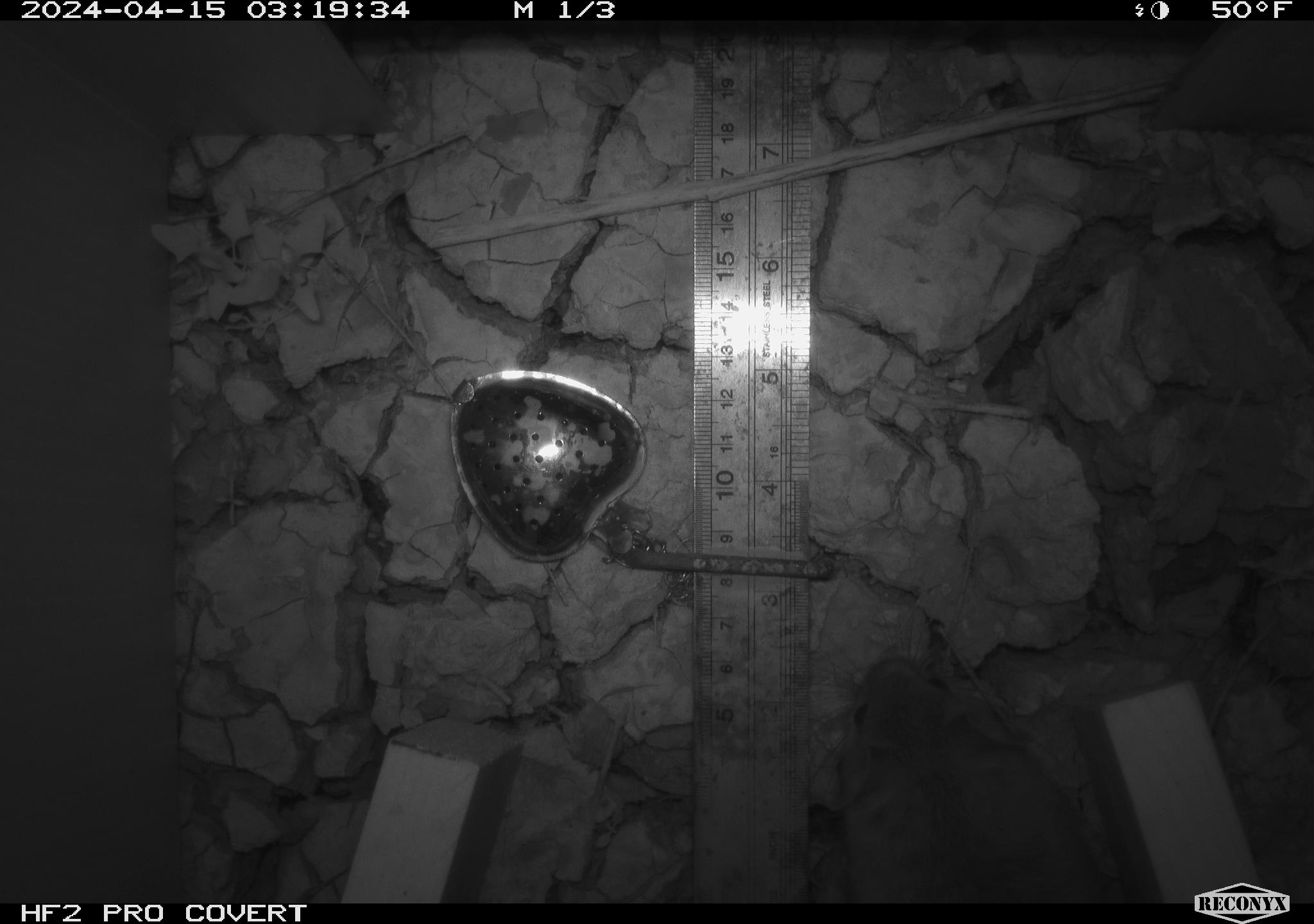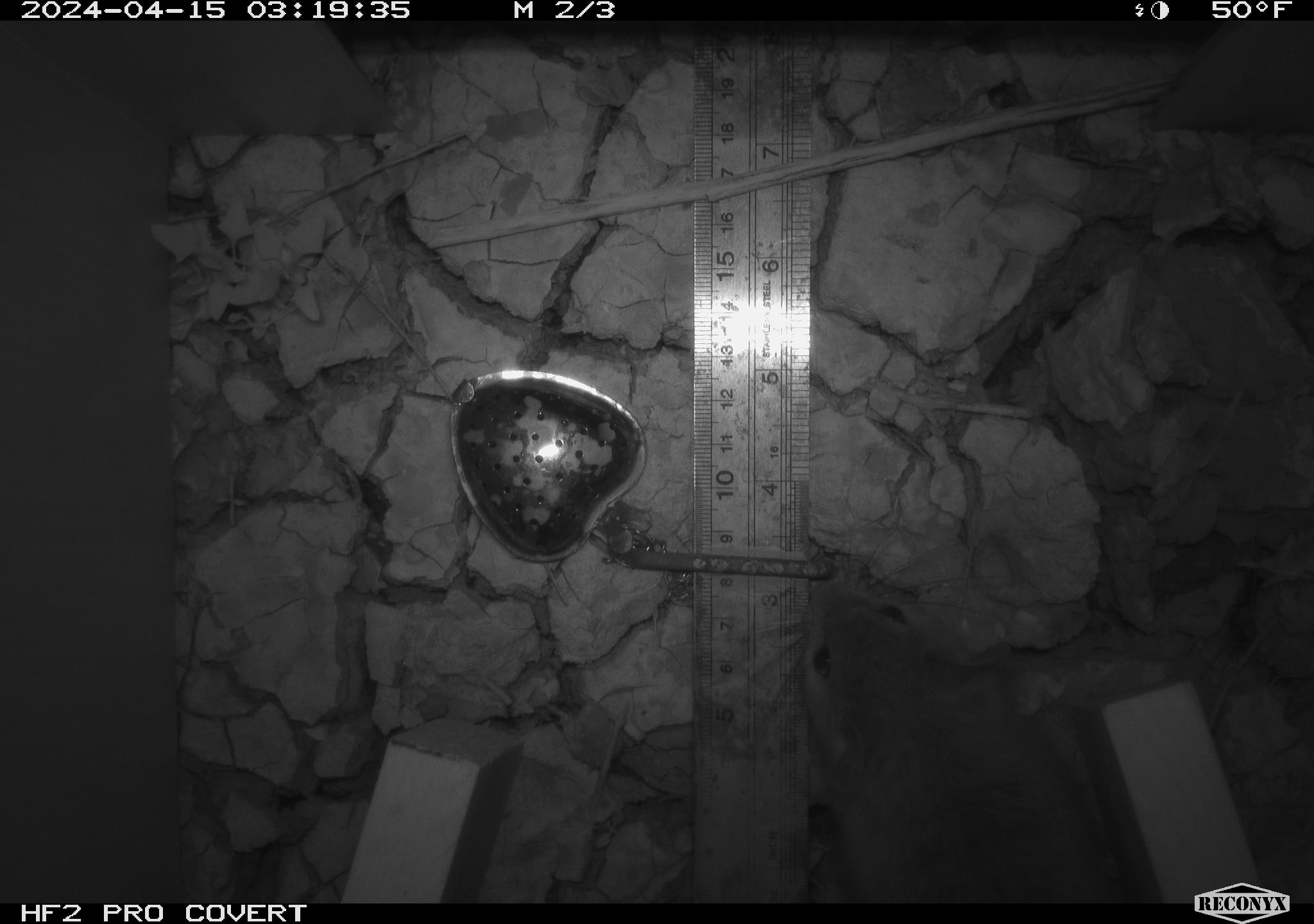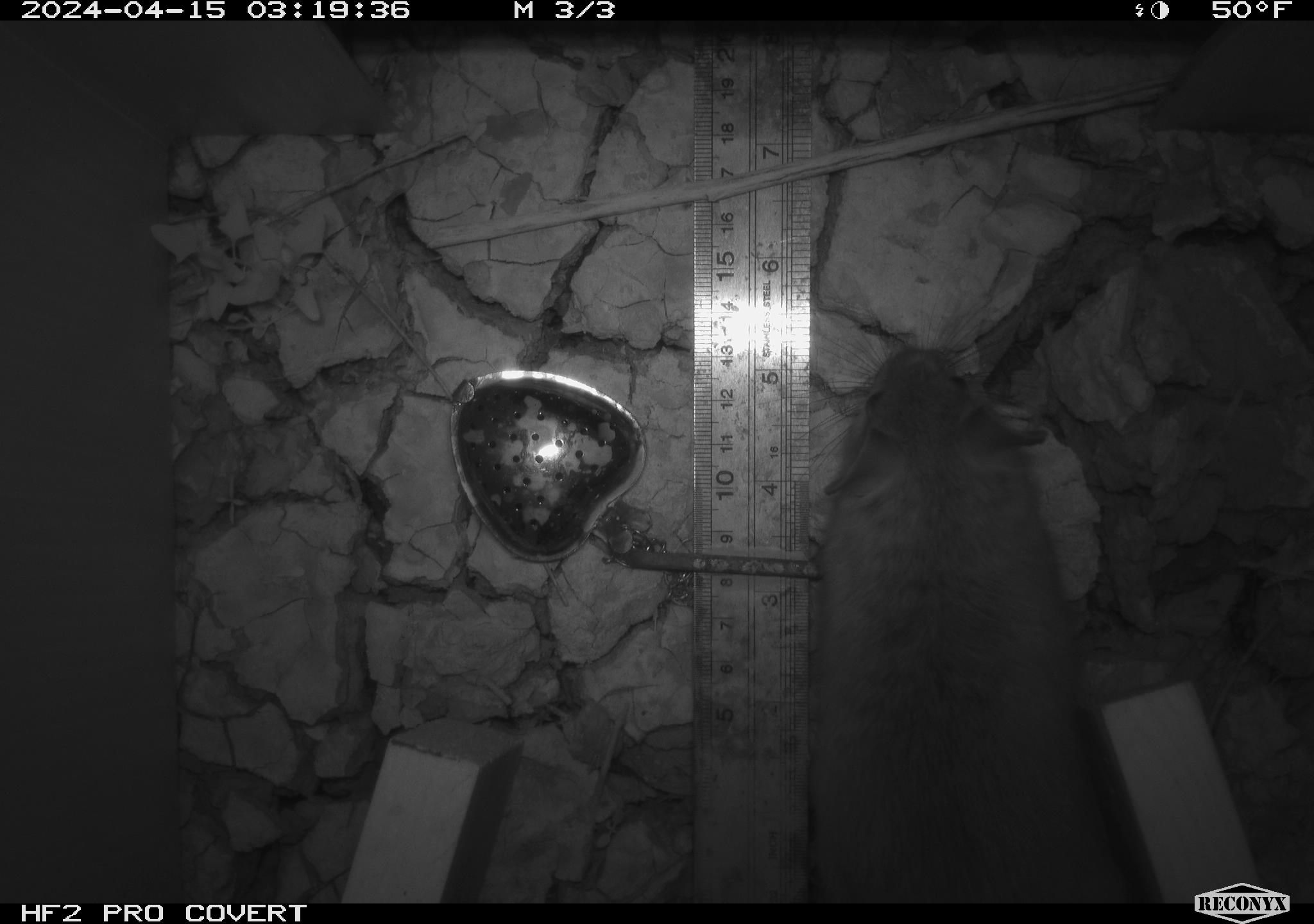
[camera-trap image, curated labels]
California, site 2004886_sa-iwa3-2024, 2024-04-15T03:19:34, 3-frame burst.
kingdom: Animalia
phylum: Chordata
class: Mammalia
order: Rodentia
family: Cricetidae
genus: Neotoma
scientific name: Neotoma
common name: pack rat or woodrat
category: neotoma species